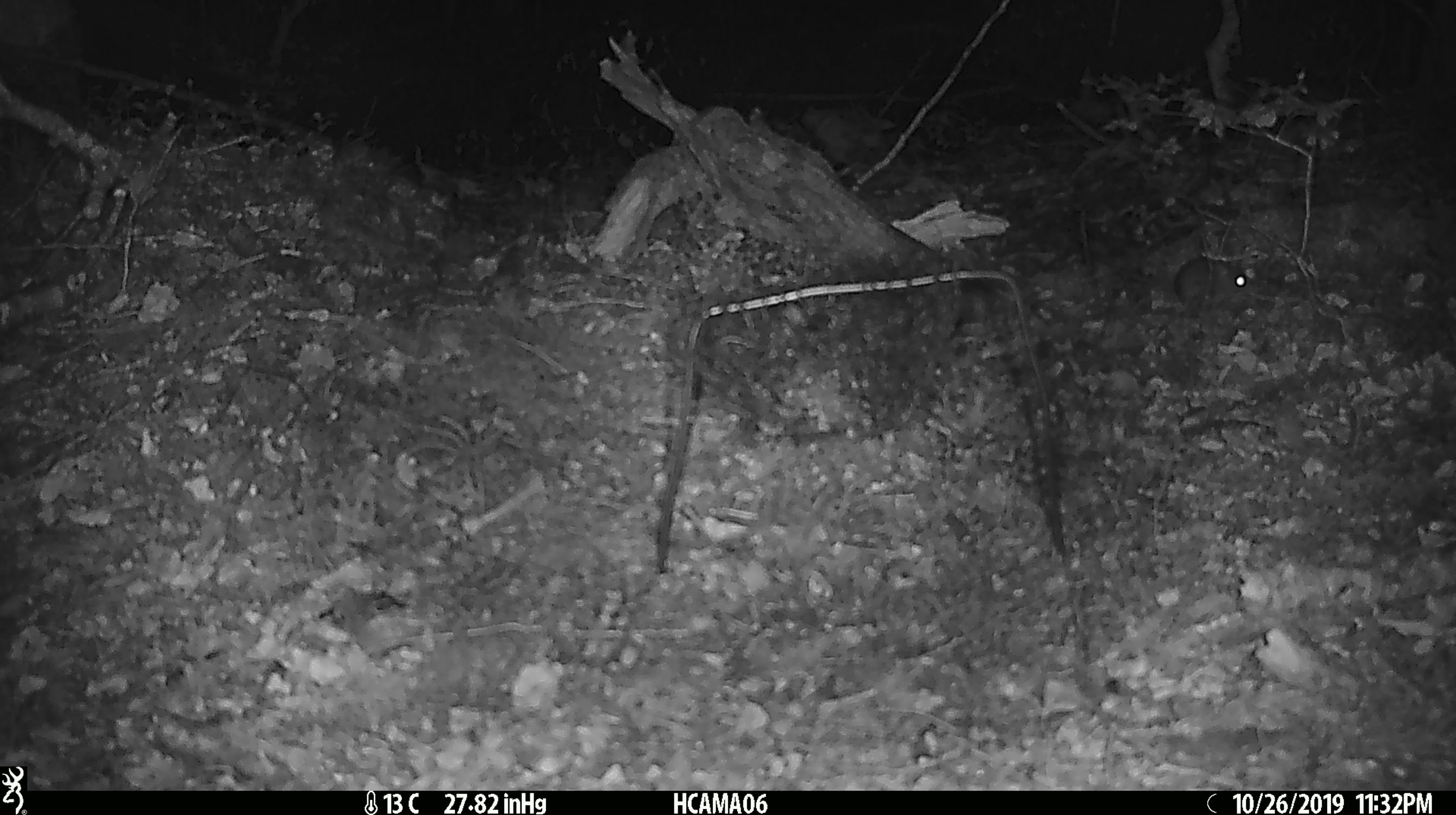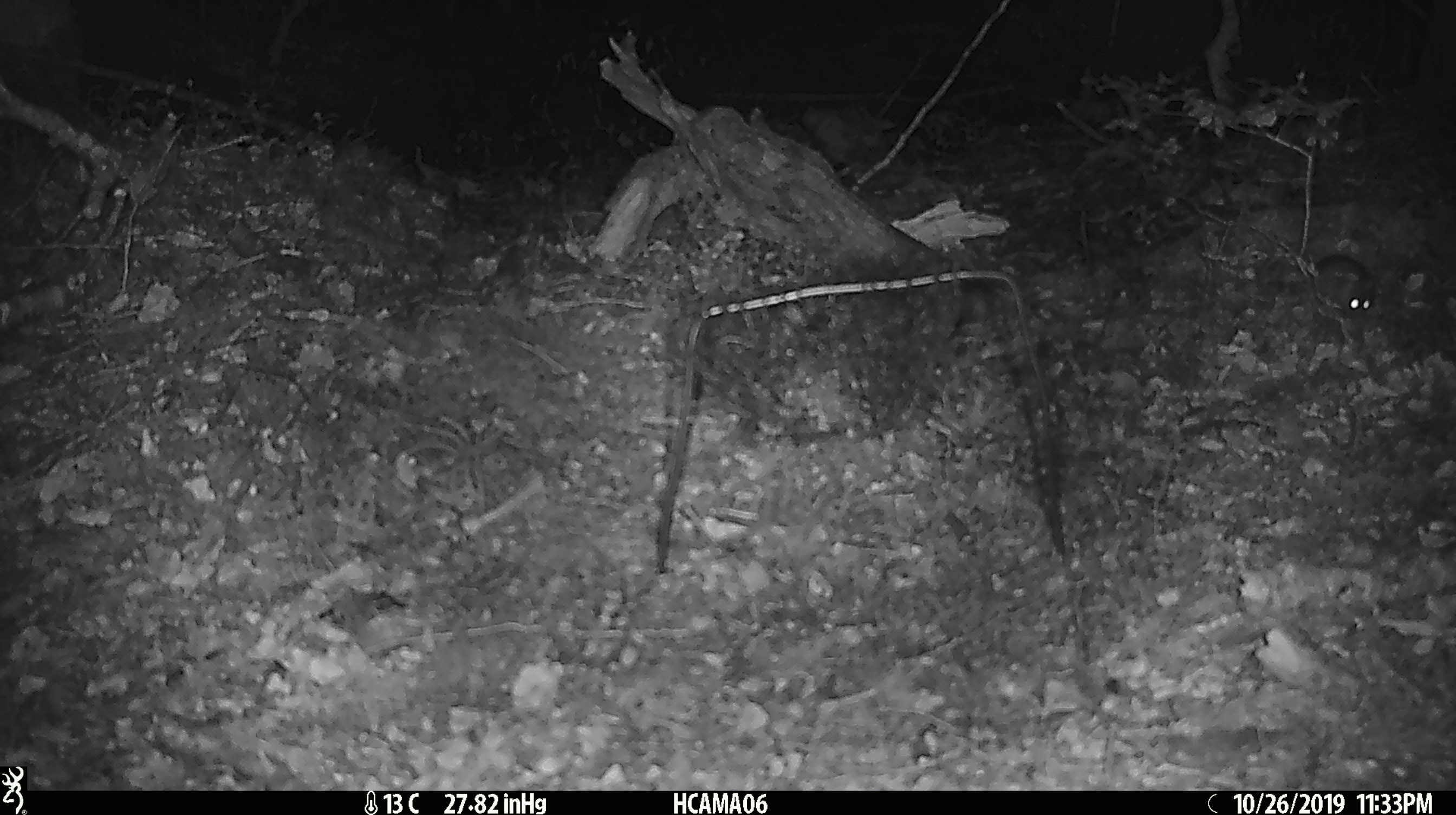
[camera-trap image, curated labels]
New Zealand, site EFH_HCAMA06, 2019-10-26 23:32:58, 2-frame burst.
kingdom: Animalia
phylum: Chordata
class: Mammalia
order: Rodentia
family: Muridae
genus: Mus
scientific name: Mus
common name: mouse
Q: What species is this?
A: Mouse (Mus).